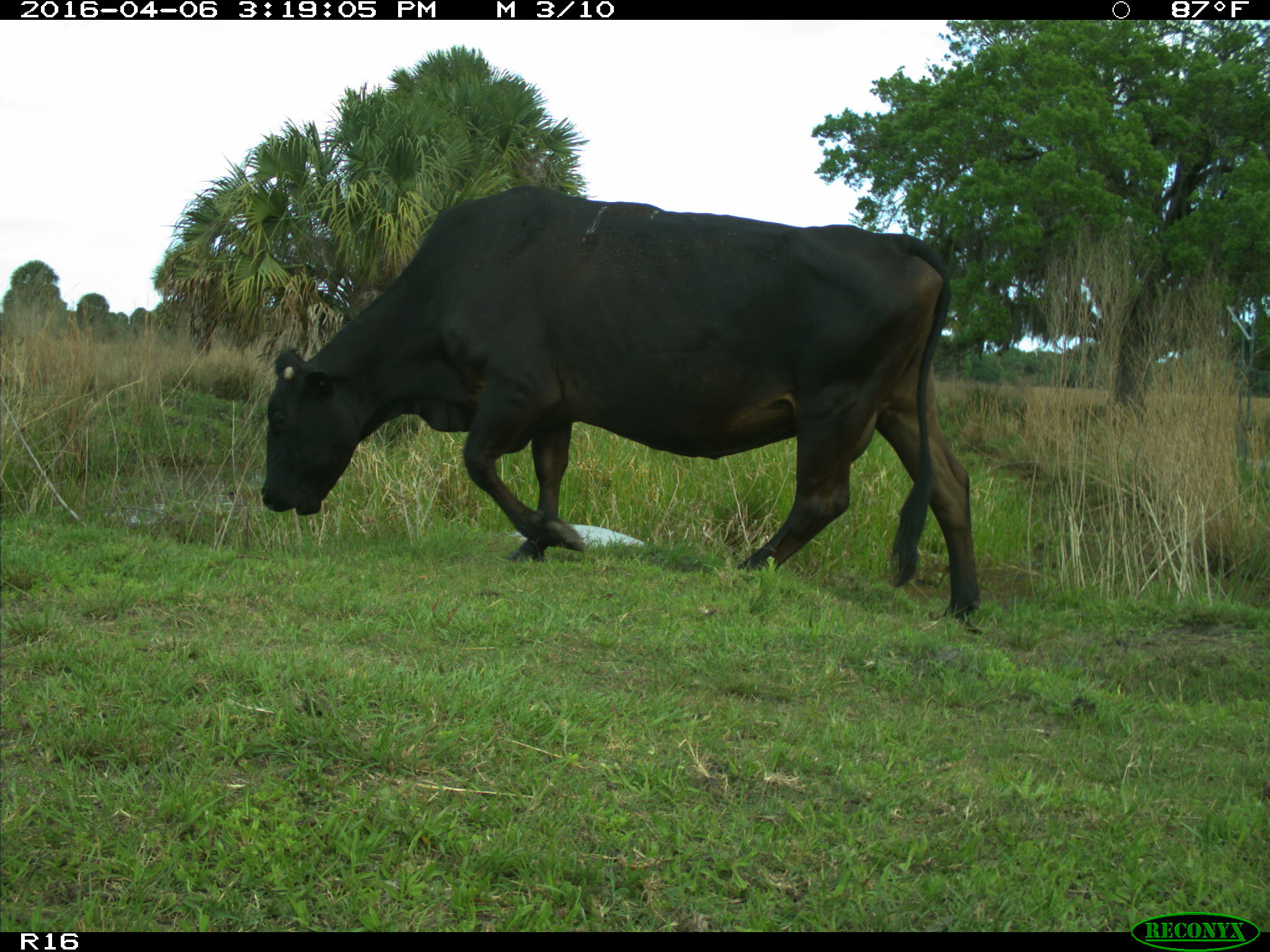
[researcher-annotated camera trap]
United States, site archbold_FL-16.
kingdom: Animalia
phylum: Chordata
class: Mammalia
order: Artiodactyla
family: Bovidae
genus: Bos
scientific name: Bos taurus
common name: domestic cow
Bos taurus (domestic cow).